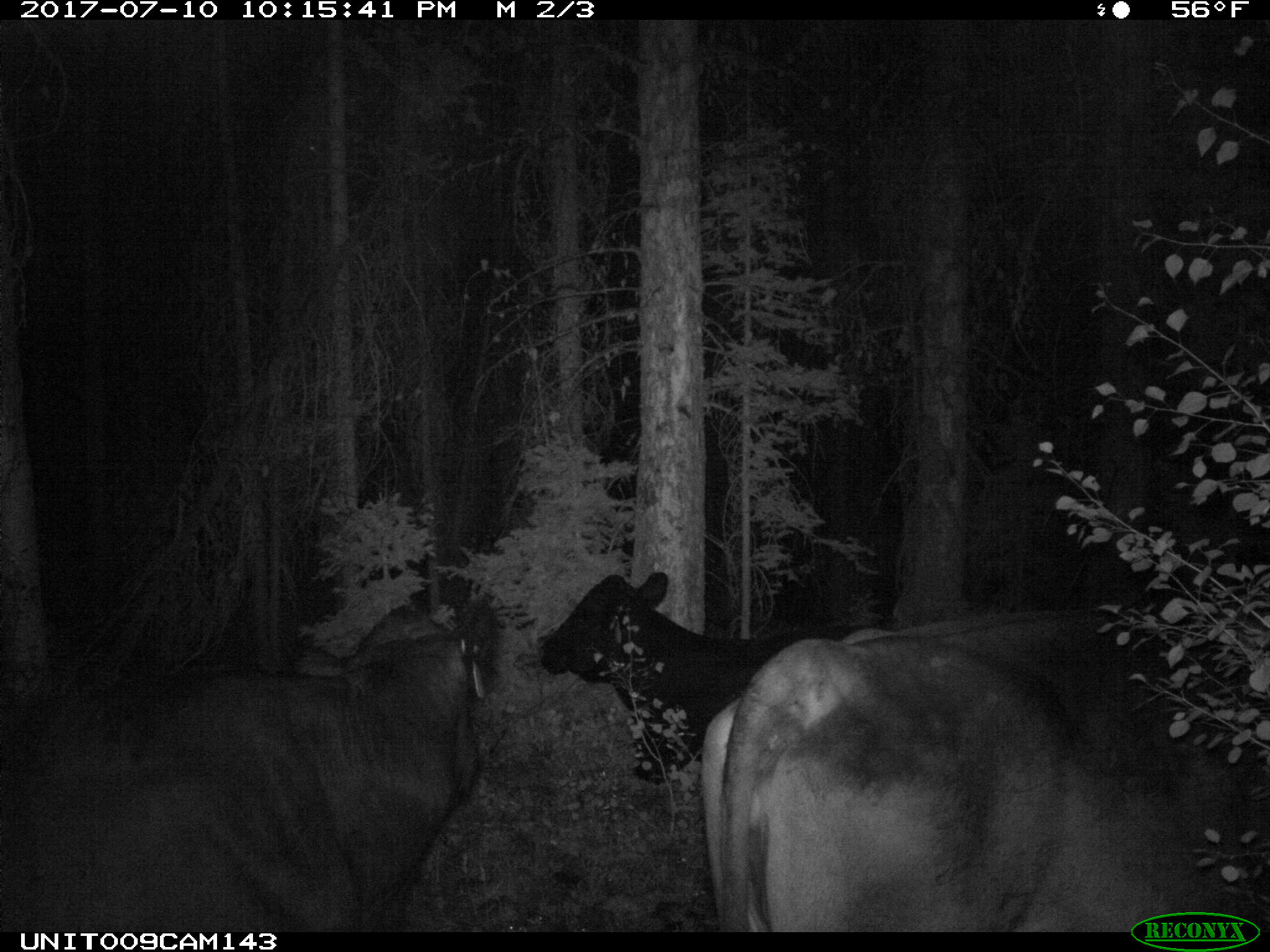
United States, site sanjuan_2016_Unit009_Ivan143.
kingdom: Animalia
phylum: Chordata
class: Mammalia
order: Artiodactyla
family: Bovidae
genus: Bos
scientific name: Bos taurus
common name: domestic cow